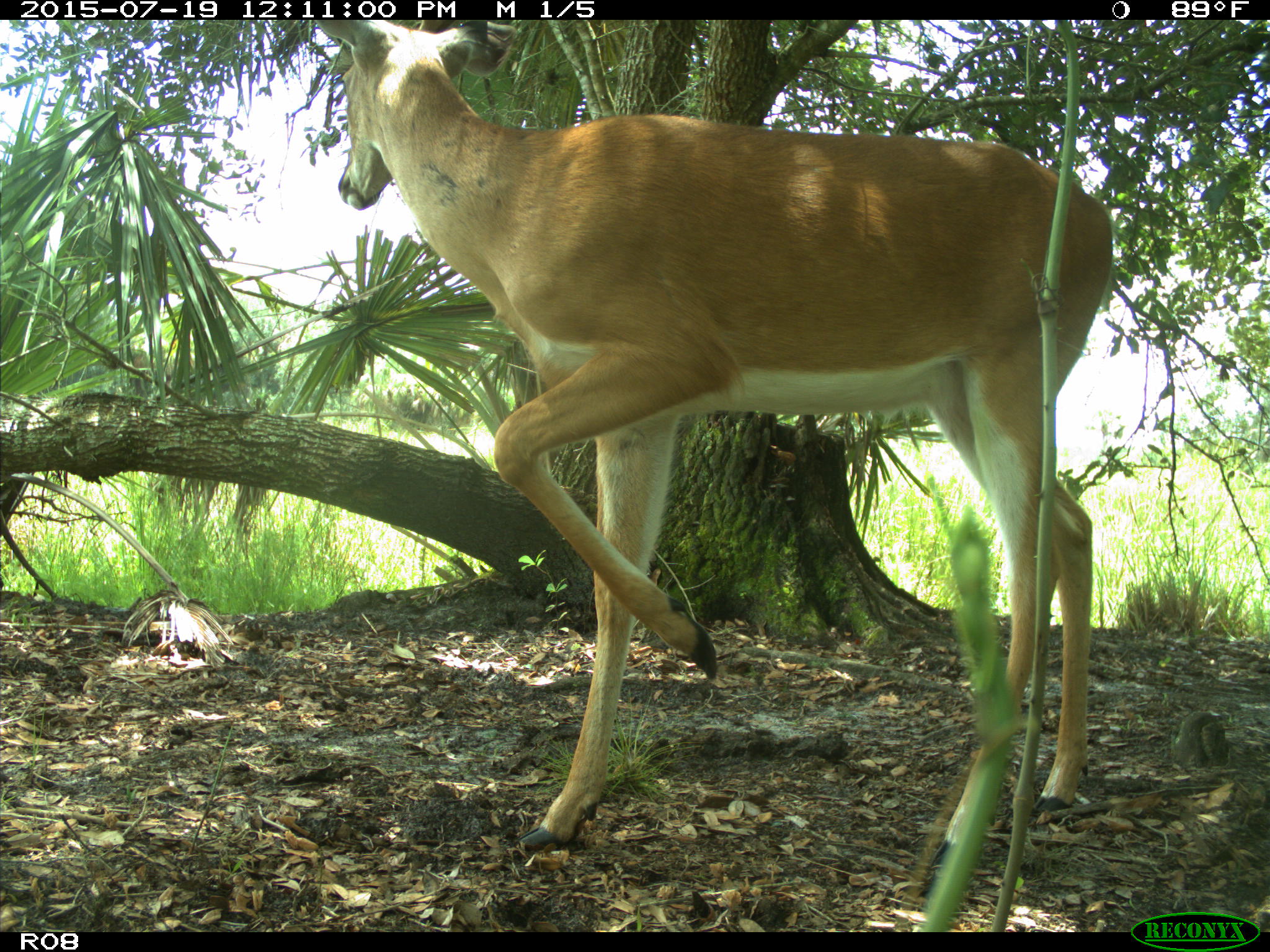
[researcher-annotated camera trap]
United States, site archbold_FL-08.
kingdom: Animalia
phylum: Chordata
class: Mammalia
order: Artiodactyla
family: Cervidae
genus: Odocoileus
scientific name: Odocoileus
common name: deer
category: unidentified deer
Unidentified deer (deer) (Odocoileus).